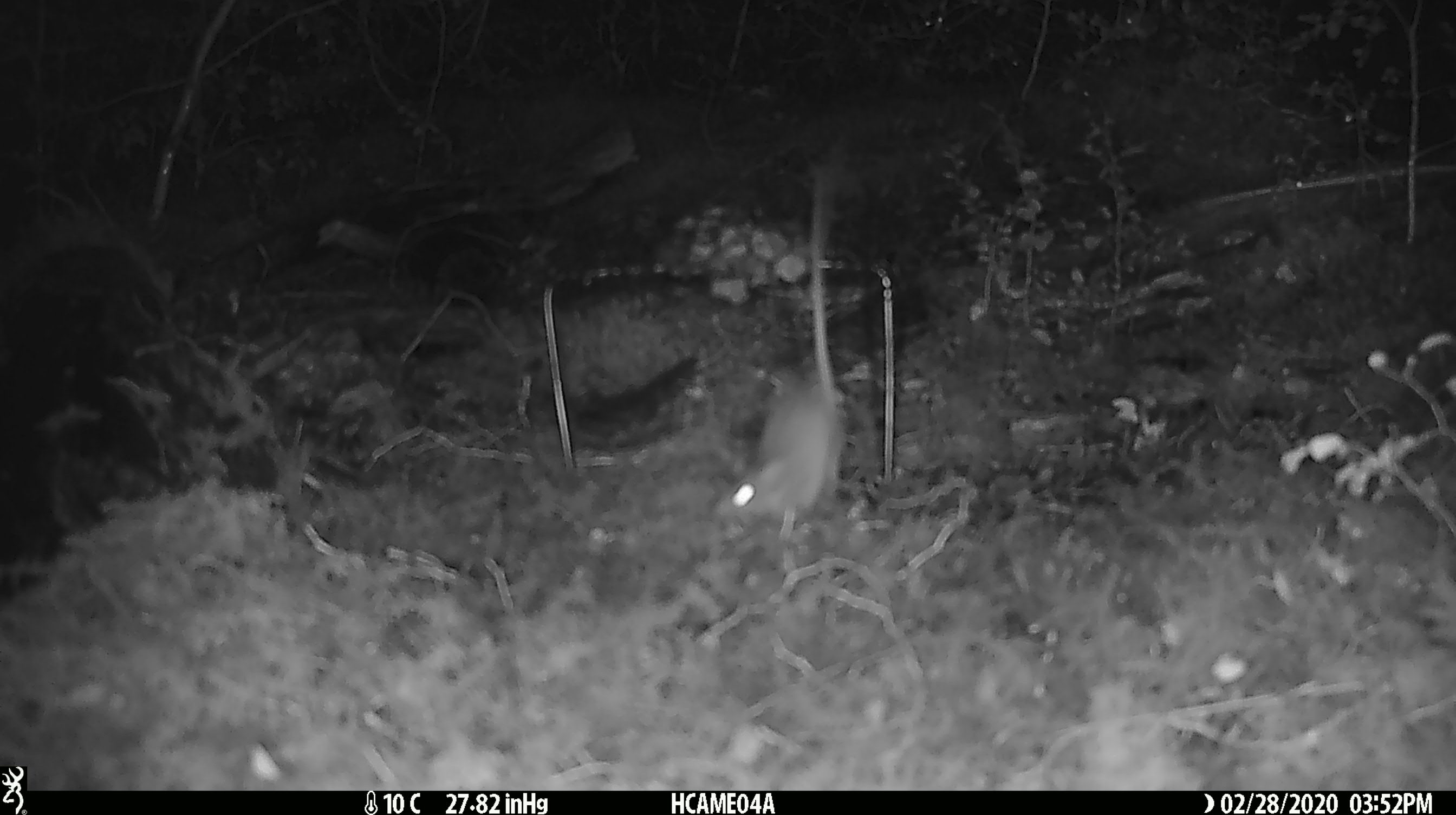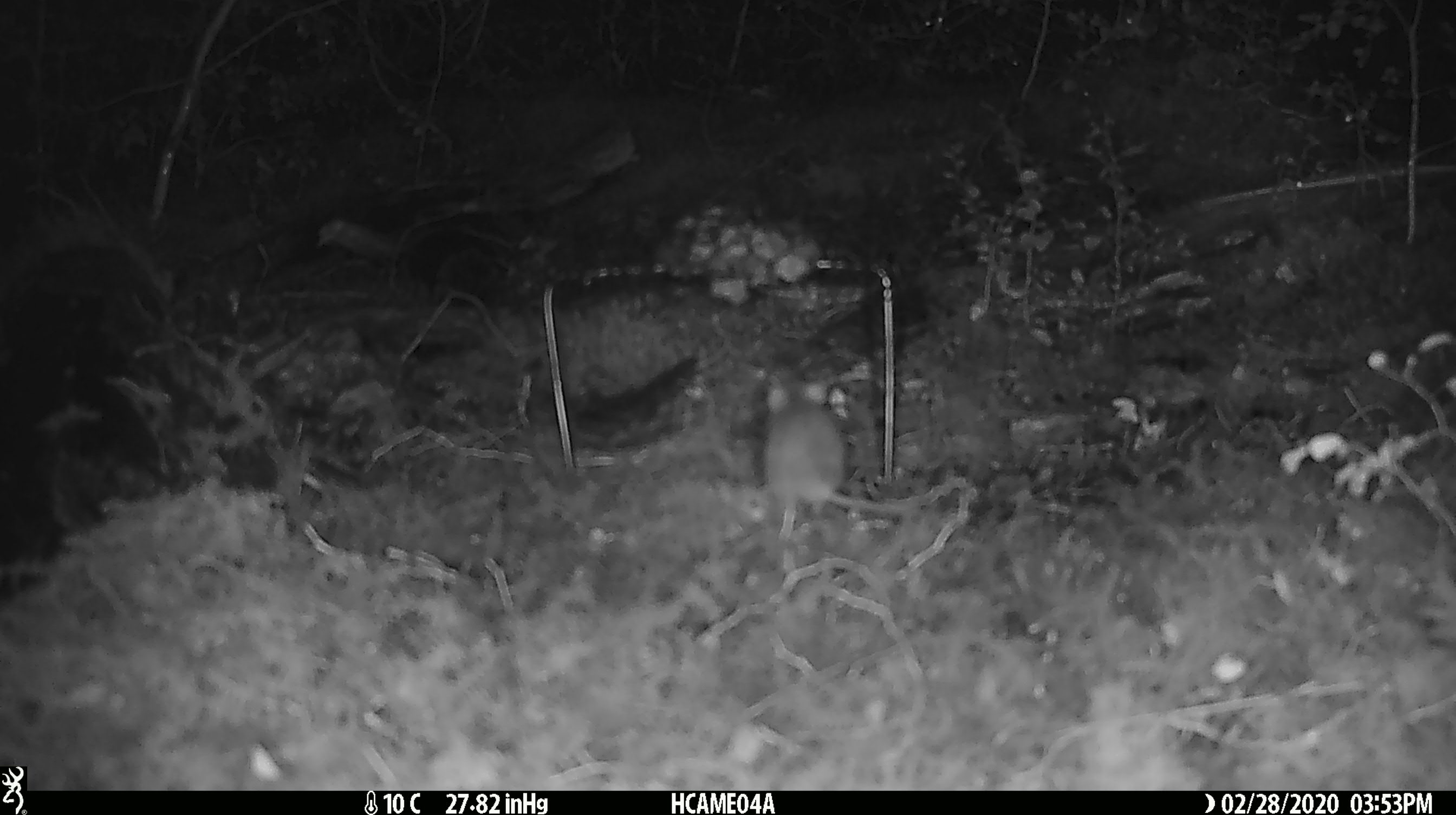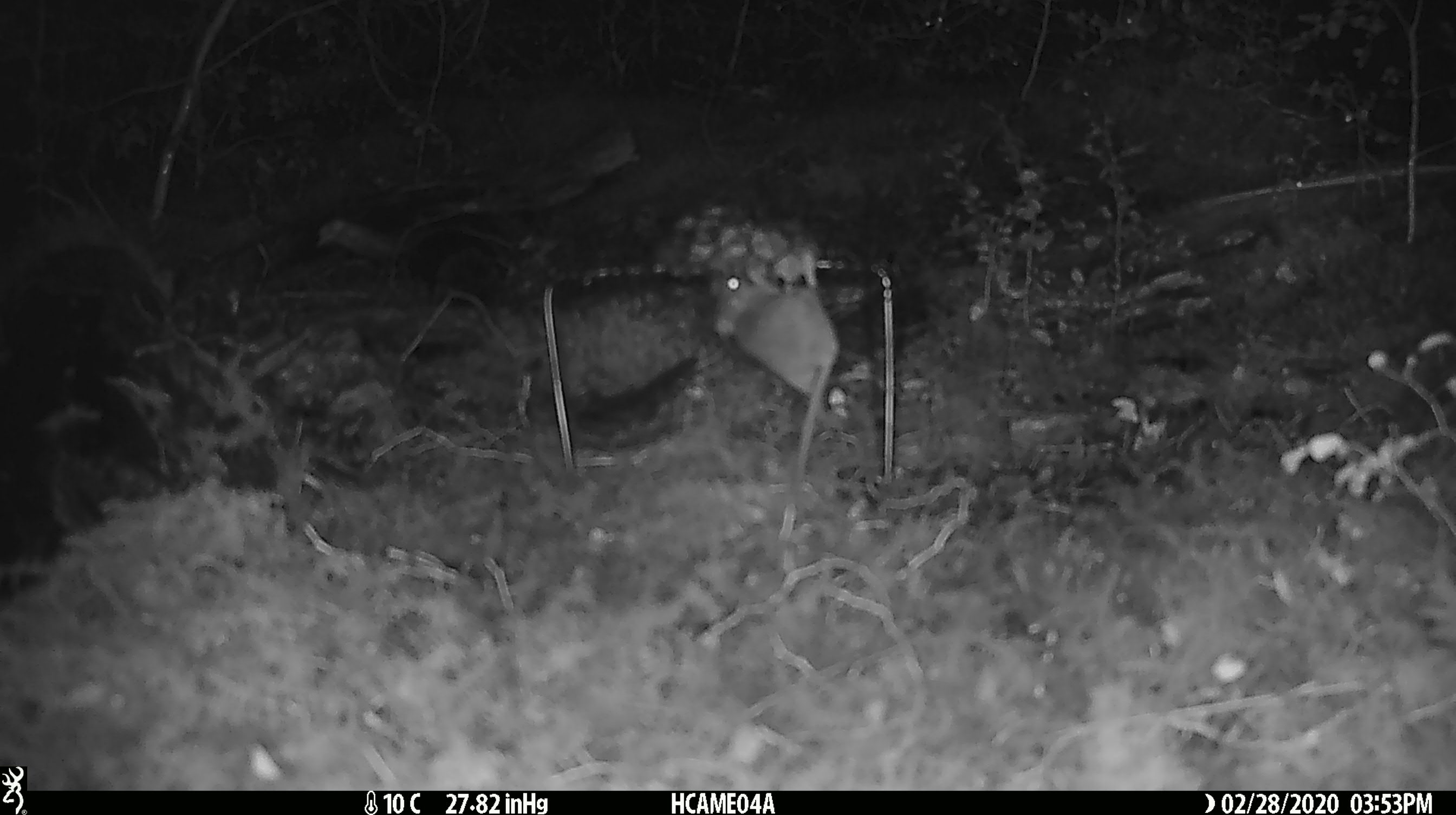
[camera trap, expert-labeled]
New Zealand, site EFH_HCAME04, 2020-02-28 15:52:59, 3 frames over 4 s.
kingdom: Animalia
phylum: Chordata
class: Mammalia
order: Rodentia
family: Muridae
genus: Mus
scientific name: Mus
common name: mouse